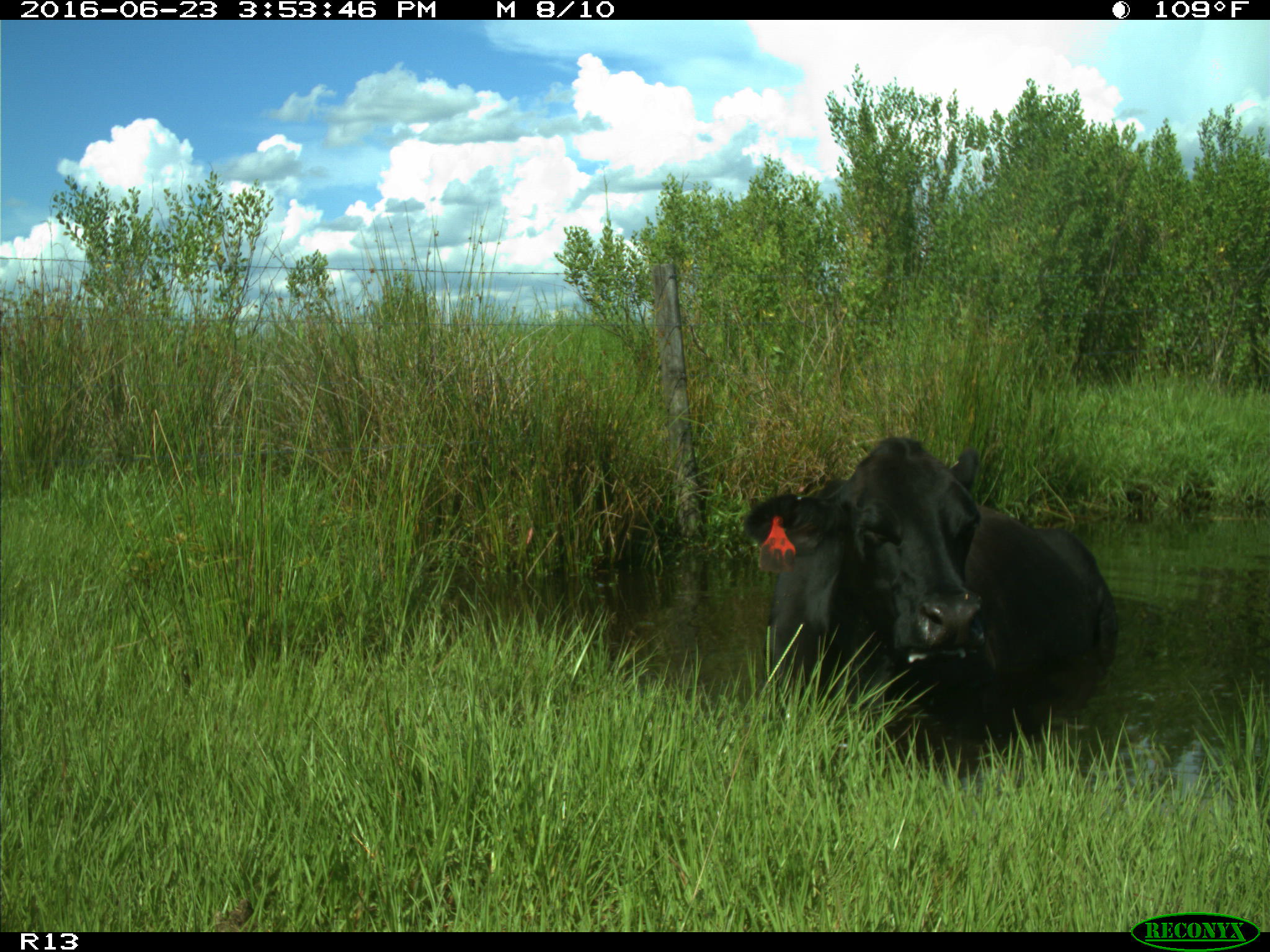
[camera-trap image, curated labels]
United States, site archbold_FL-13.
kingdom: Animalia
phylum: Chordata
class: Mammalia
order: Artiodactyla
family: Bovidae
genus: Bos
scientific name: Bos taurus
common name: domestic cow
Bos taurus (domestic cow).